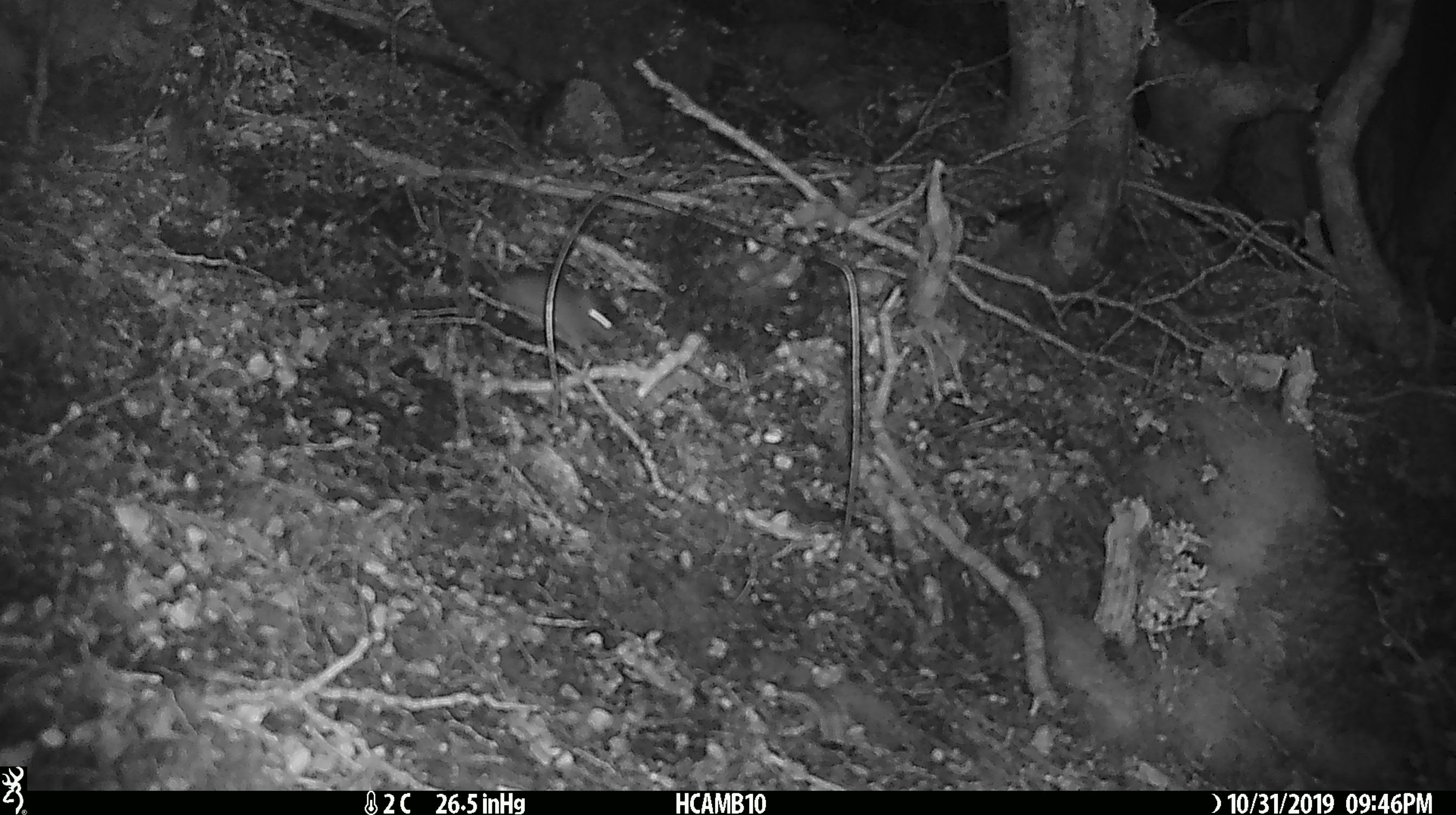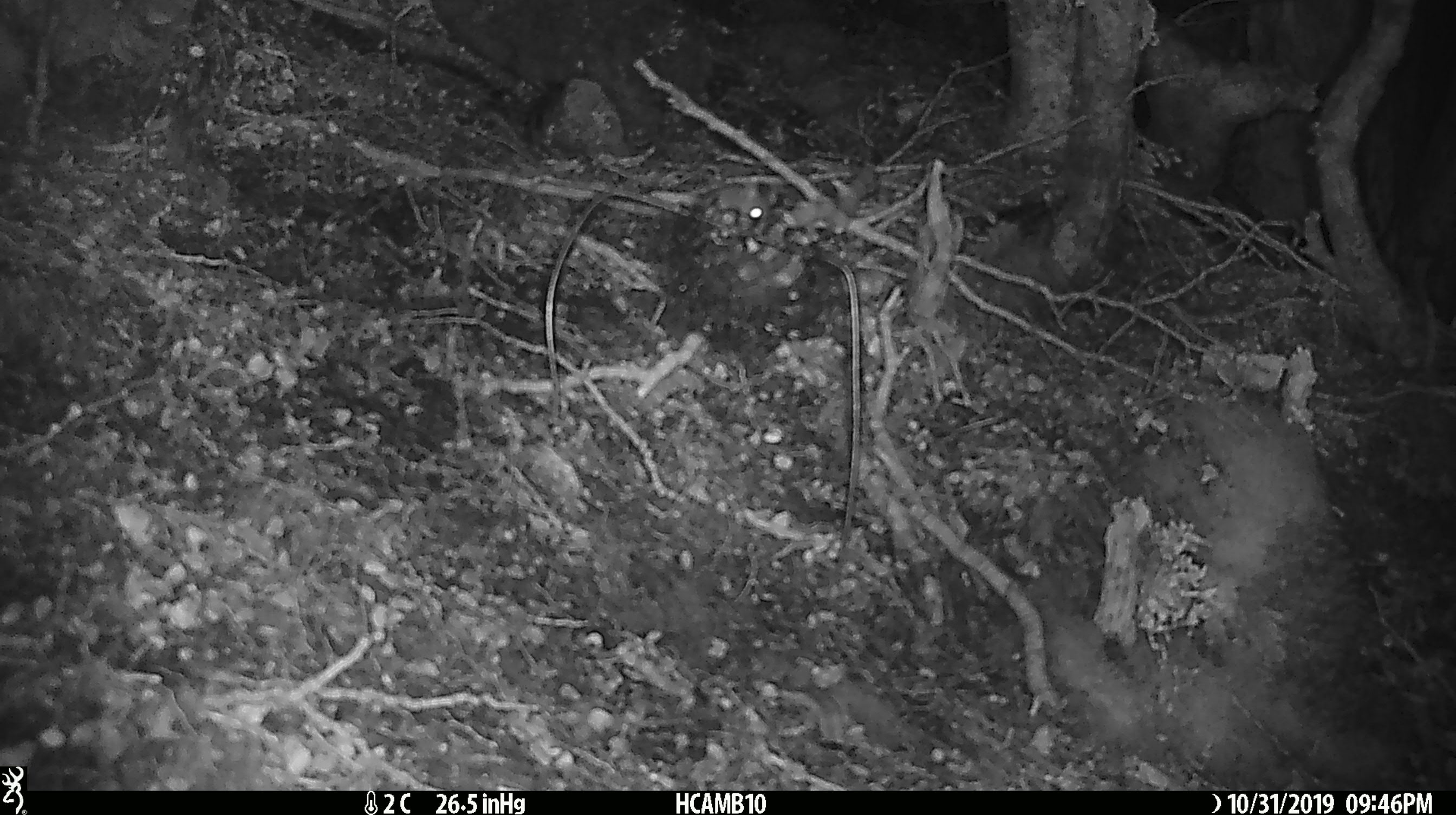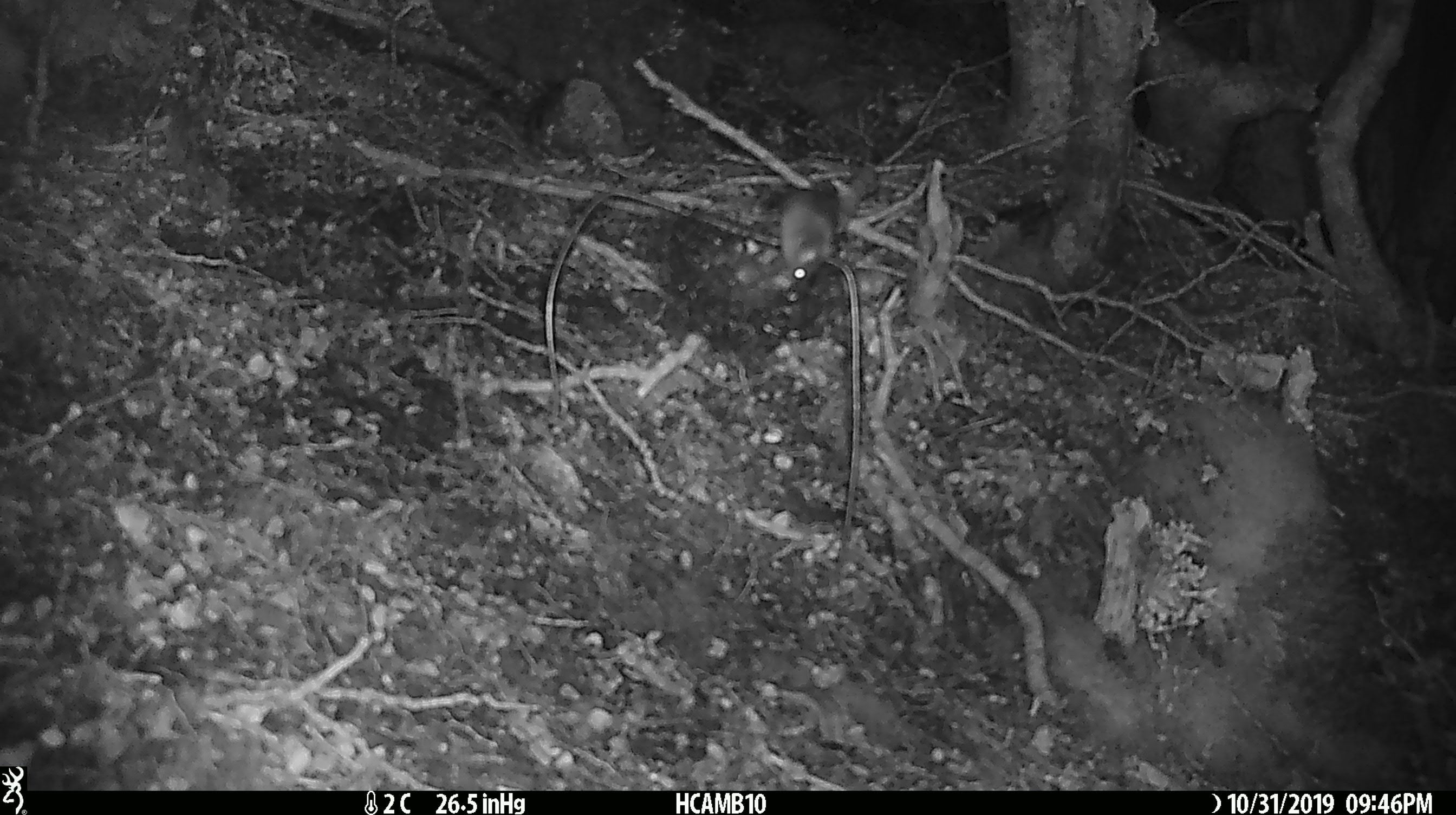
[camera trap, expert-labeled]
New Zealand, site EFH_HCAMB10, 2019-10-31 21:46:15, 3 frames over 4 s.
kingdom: Animalia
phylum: Chordata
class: Mammalia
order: Rodentia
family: Muridae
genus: Mus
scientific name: Mus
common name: mouse